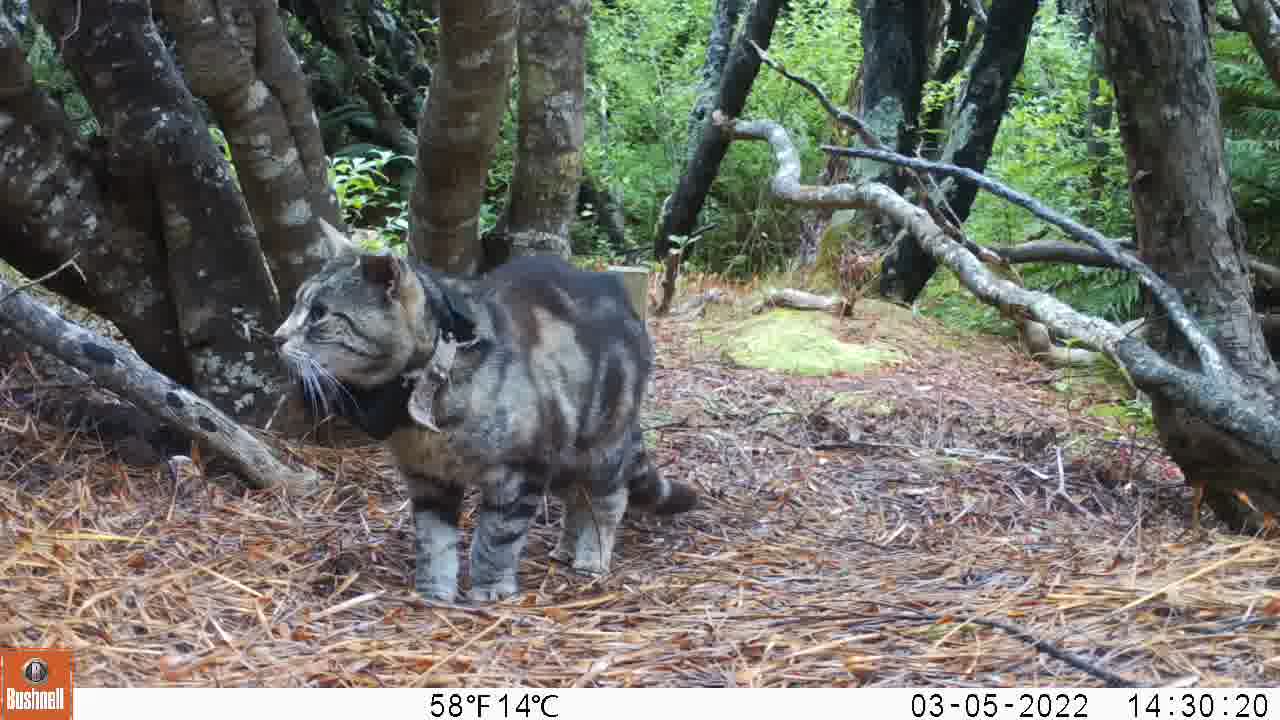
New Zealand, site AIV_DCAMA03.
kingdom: Animalia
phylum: Chordata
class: Mammalia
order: Carnivora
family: Felidae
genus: Felis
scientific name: Felis catus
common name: domestic cat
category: cat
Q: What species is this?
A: Cat (domestic cat) (Felis catus).